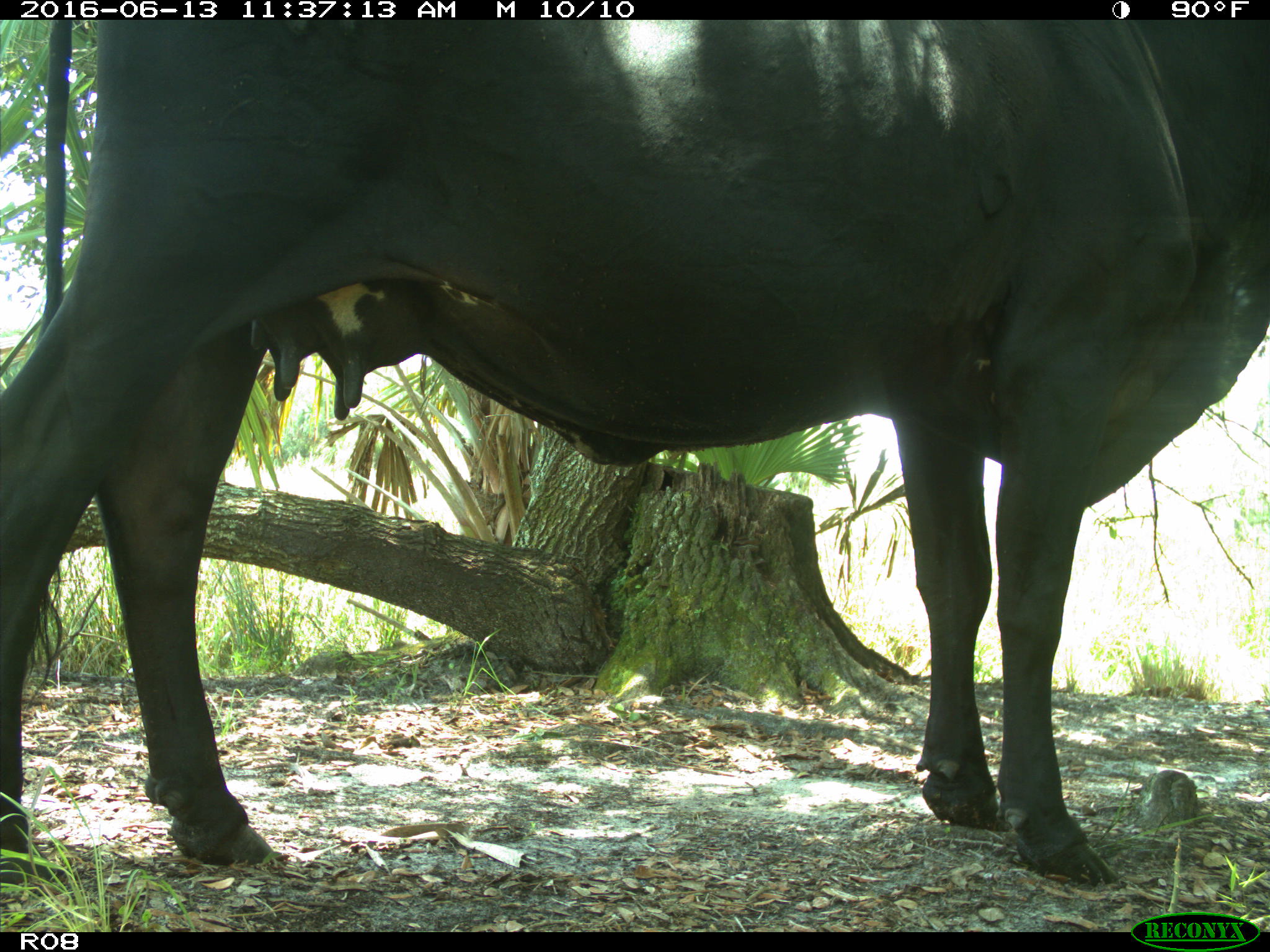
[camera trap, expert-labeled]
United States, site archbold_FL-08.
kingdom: Animalia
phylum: Chordata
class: Mammalia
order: Artiodactyla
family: Bovidae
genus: Bos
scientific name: Bos taurus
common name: domestic cow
Bos taurus (domestic cow).